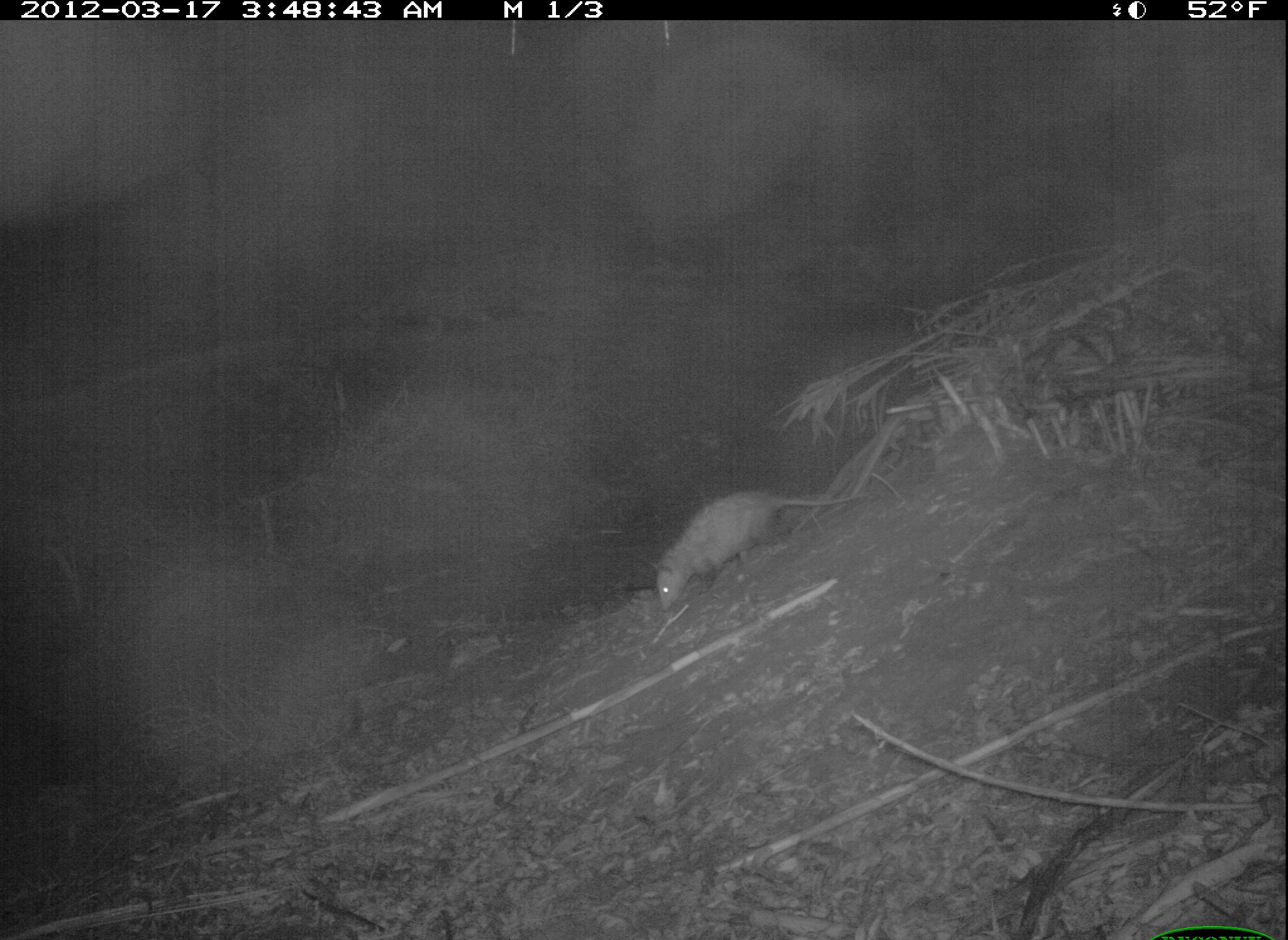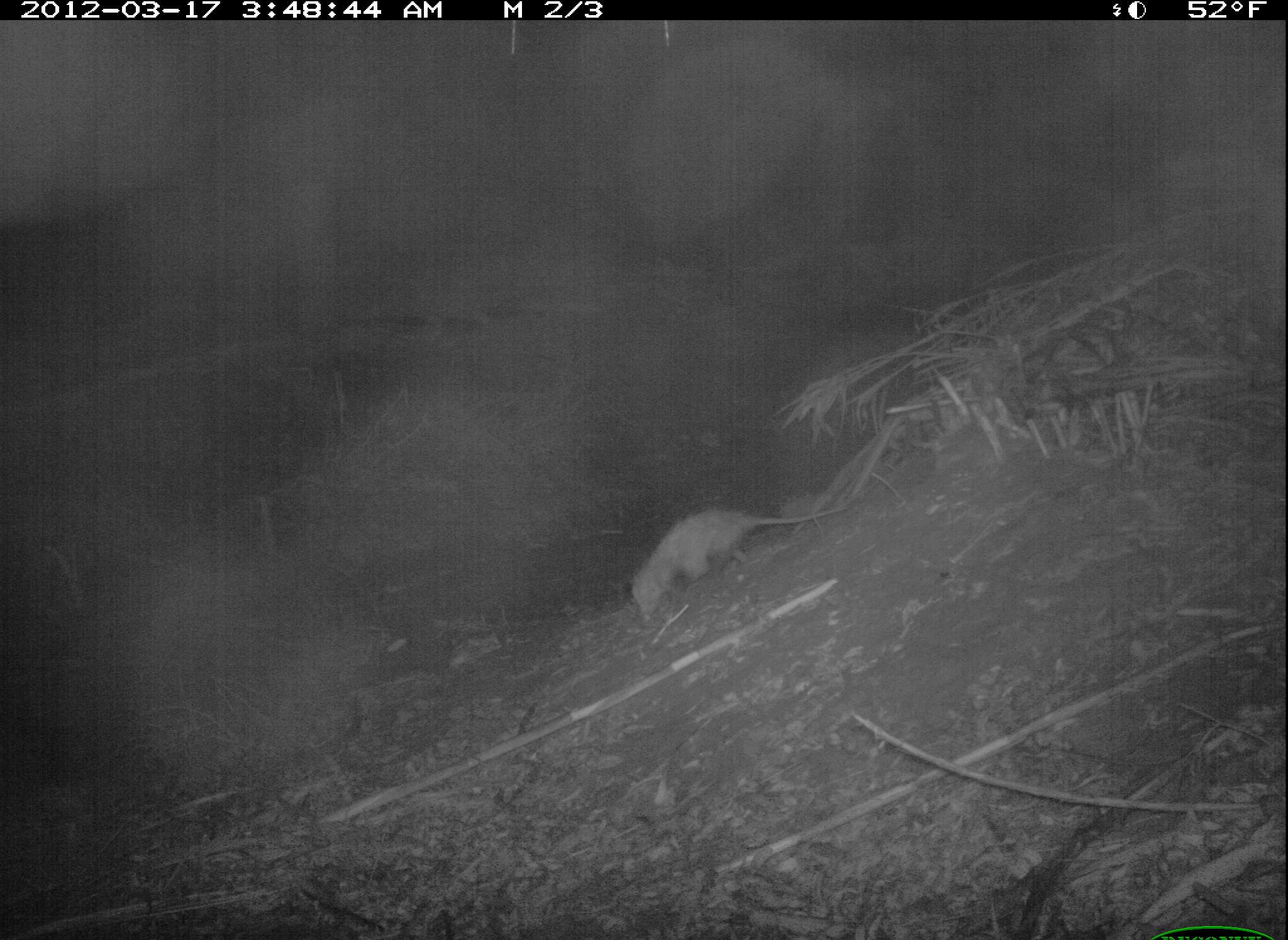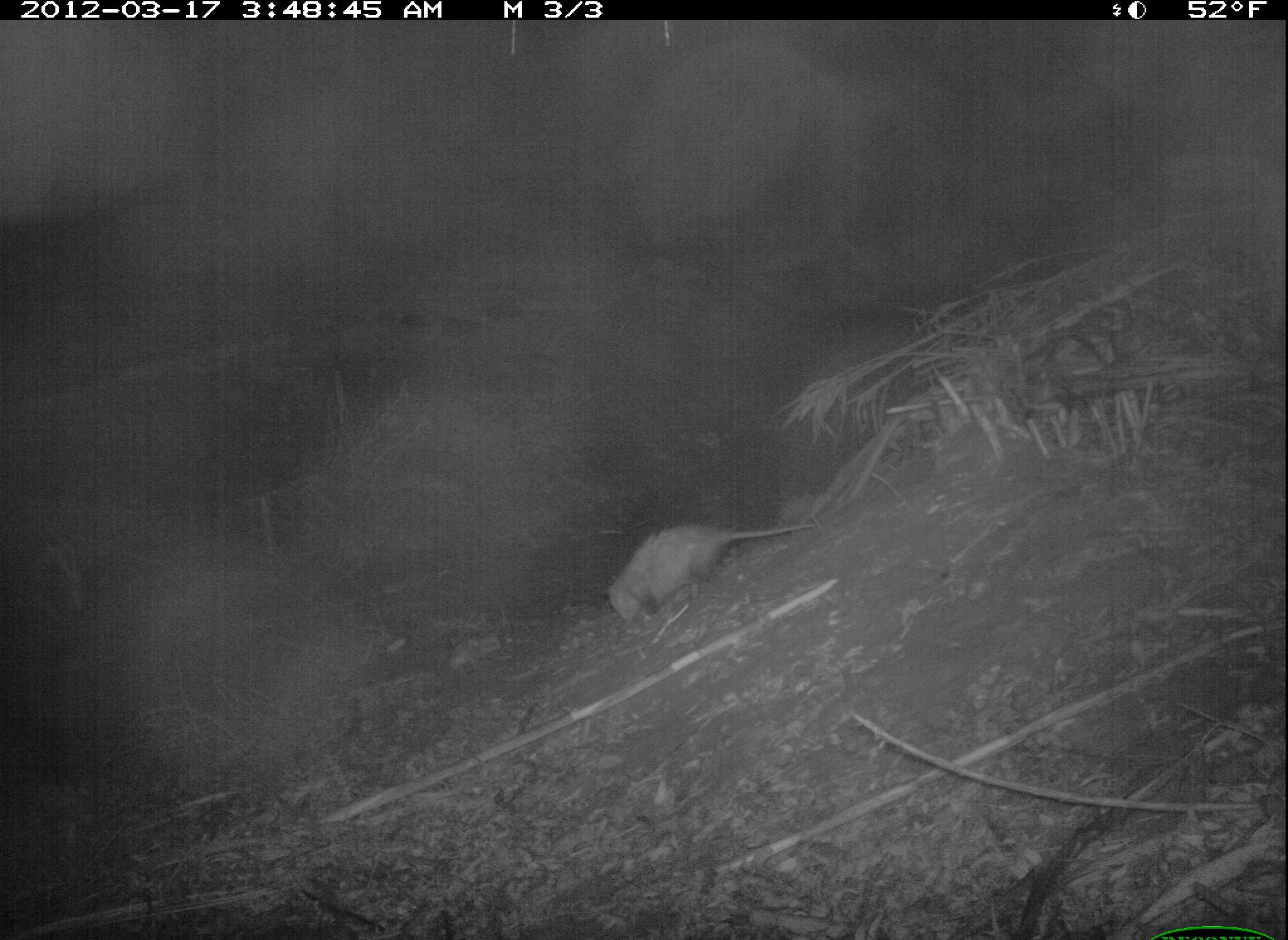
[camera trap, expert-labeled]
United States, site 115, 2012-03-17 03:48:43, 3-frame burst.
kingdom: Animalia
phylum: Chordata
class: Mammalia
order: Didelphimorphia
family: Didelphidae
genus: Didelphis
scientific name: Didelphis virginiana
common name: virginia opossum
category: opossum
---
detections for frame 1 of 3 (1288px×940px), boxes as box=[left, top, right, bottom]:
opossum: box=[644, 480, 861, 615]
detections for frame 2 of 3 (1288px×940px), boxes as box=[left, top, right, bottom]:
opossum: box=[620, 493, 852, 638]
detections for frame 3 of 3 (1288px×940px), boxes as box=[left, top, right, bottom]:
opossum: box=[591, 506, 829, 627]